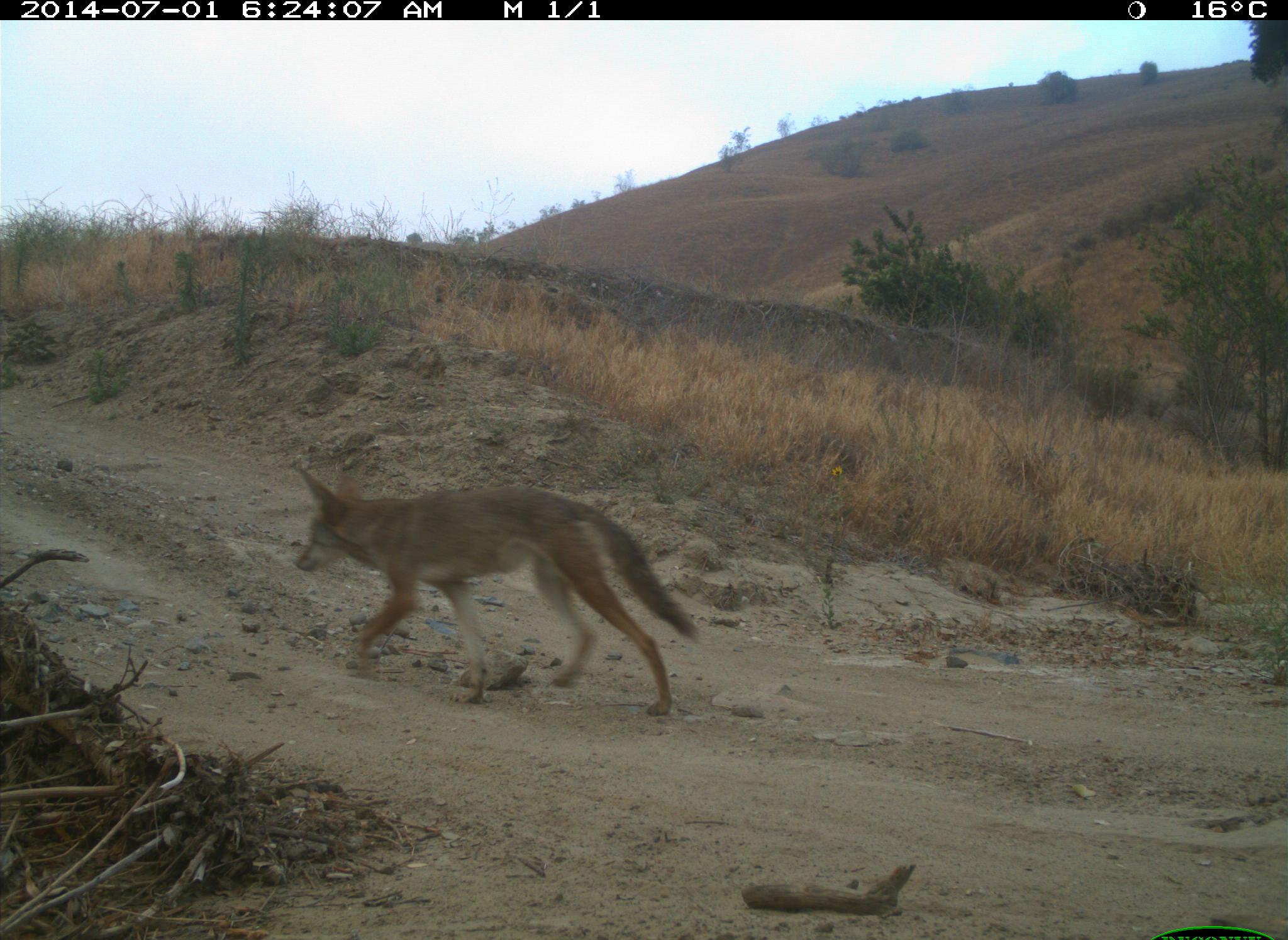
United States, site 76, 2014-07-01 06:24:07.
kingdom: Animalia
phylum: Chordata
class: Mammalia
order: Carnivora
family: Canidae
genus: Canis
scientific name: Canis latrans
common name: coyote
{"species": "coyote (Canis latrans)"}